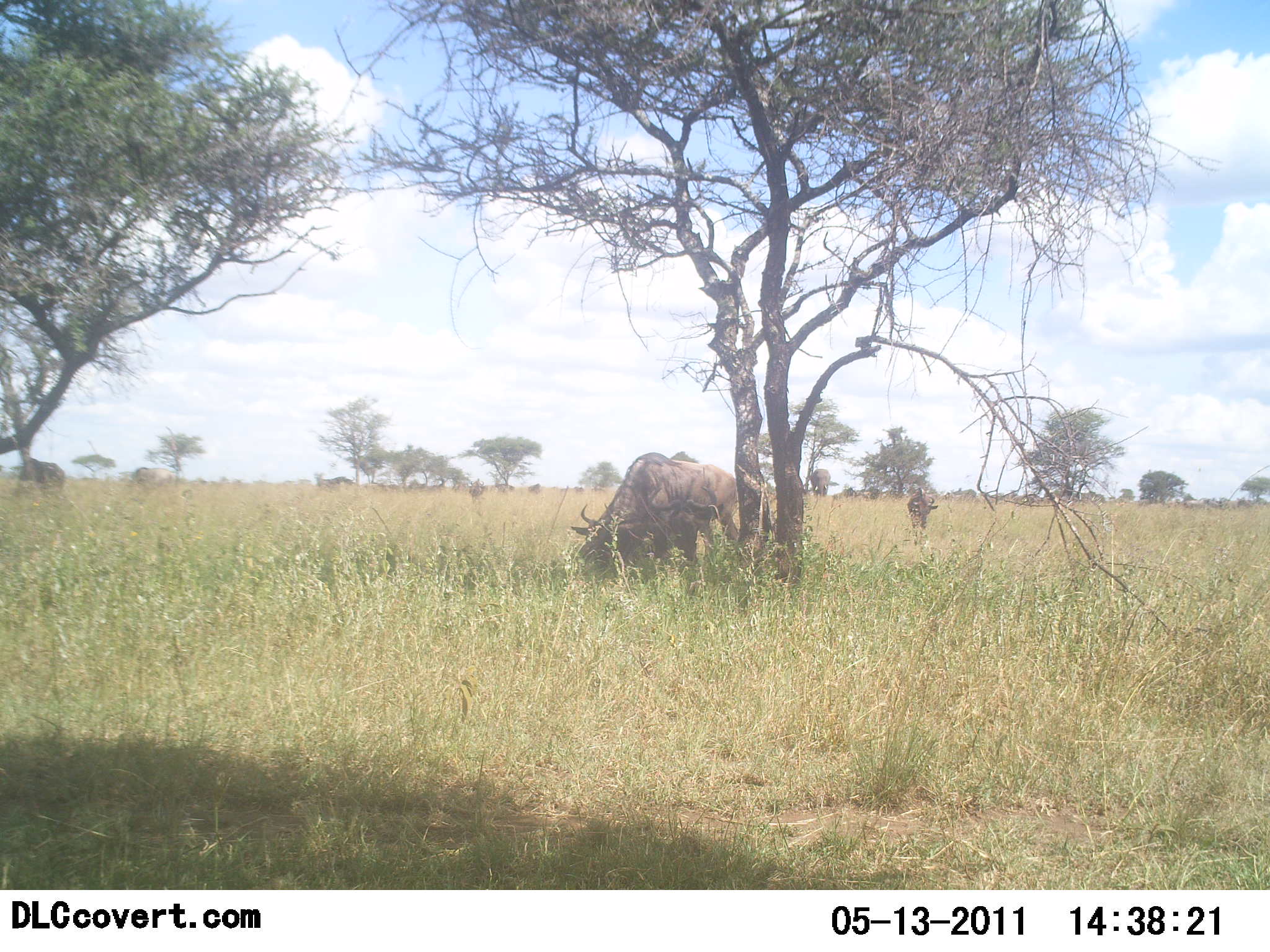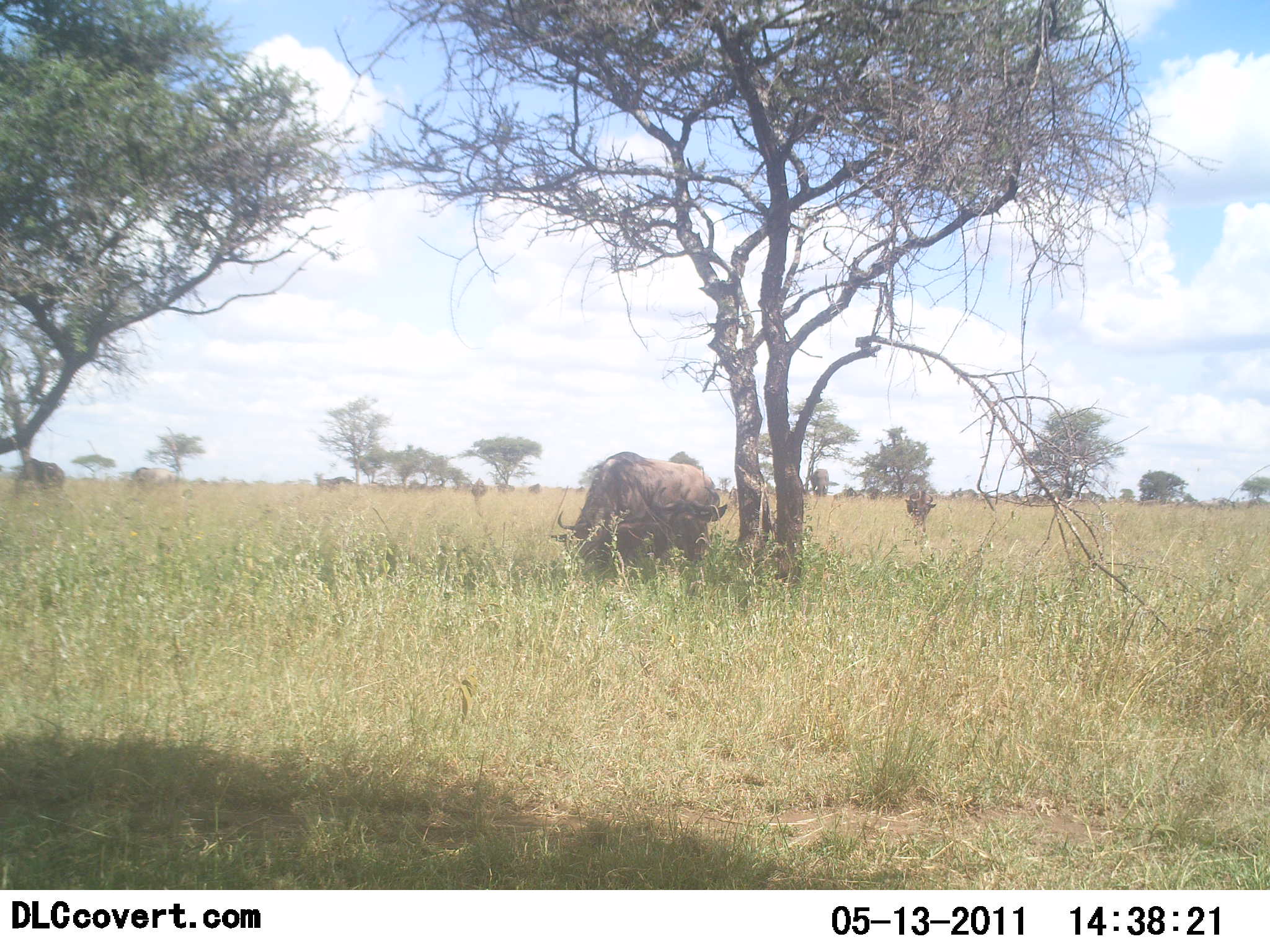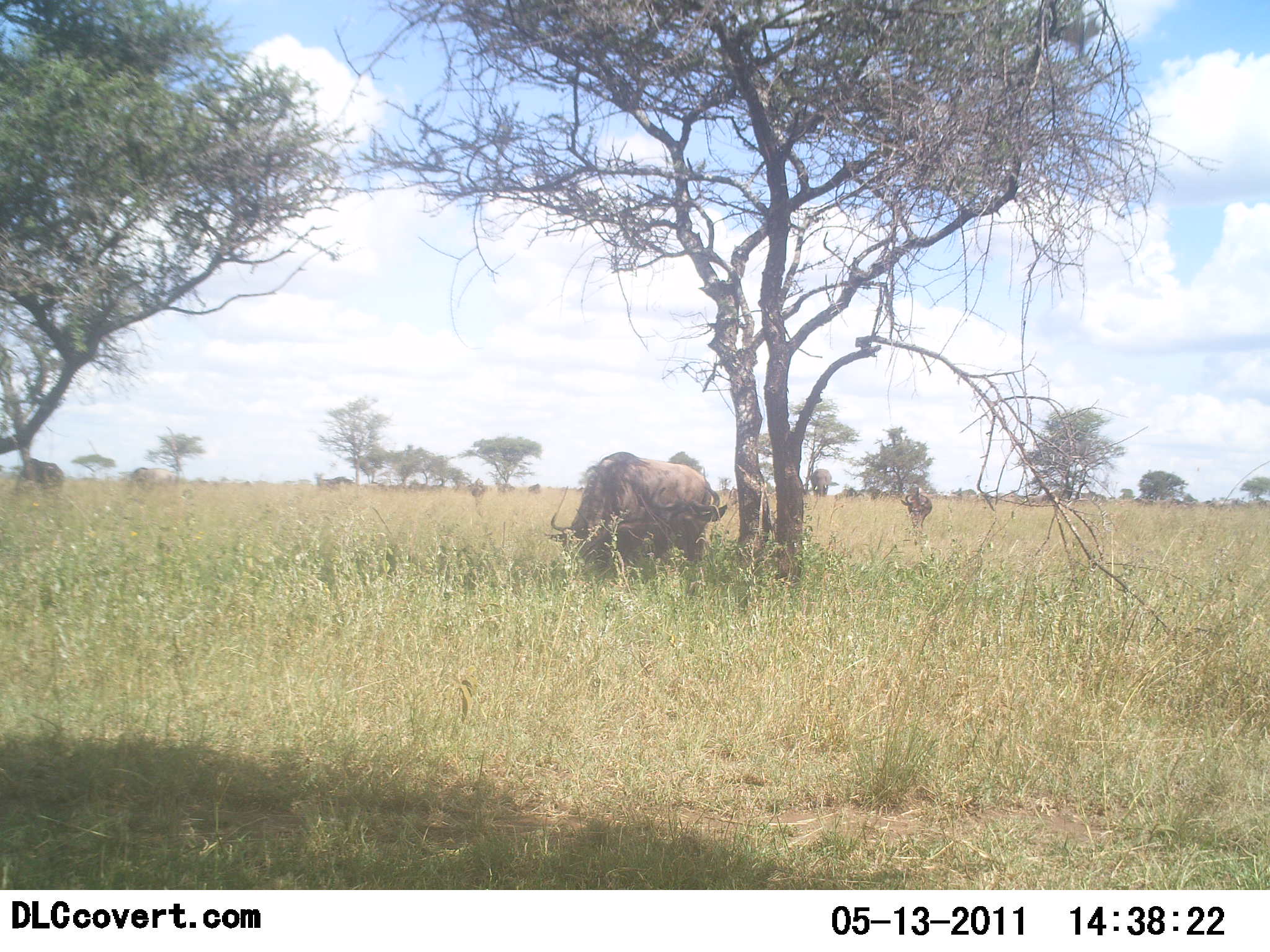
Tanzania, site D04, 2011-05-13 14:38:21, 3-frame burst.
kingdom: Animalia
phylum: Chordata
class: Mammalia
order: Artiodactyla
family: Bovidae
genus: Connochaetes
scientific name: Connochaetes taurinus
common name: blue wildebeest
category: wildebeest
Wildebeest (blue wildebeest) (Connochaetes taurinus), count 11-50. Behavior (volunteer vote fractions): standing 9%, resting 0%, moving 27%, interacting 0%. Young present (vote fraction): 0%. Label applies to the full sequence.